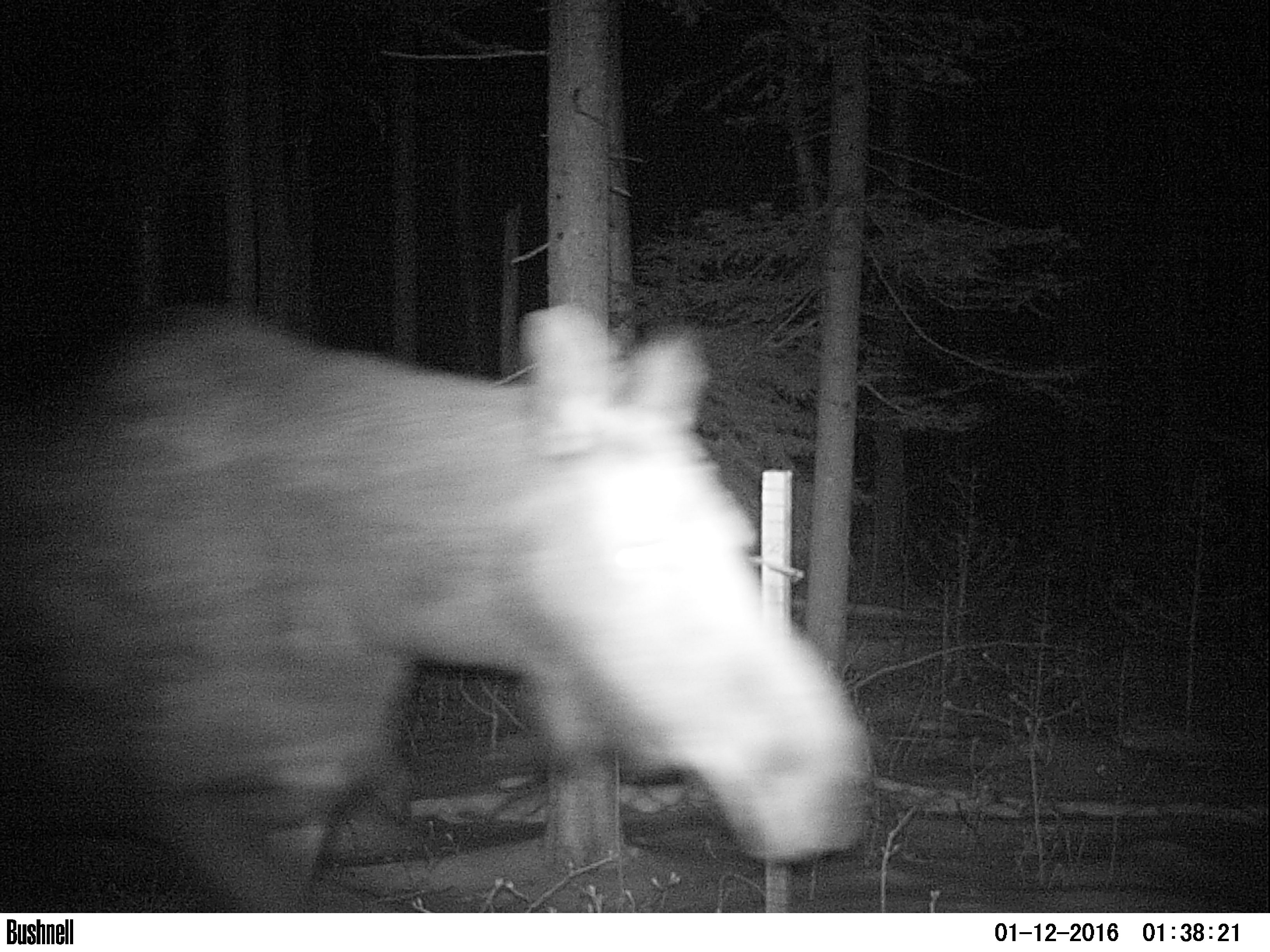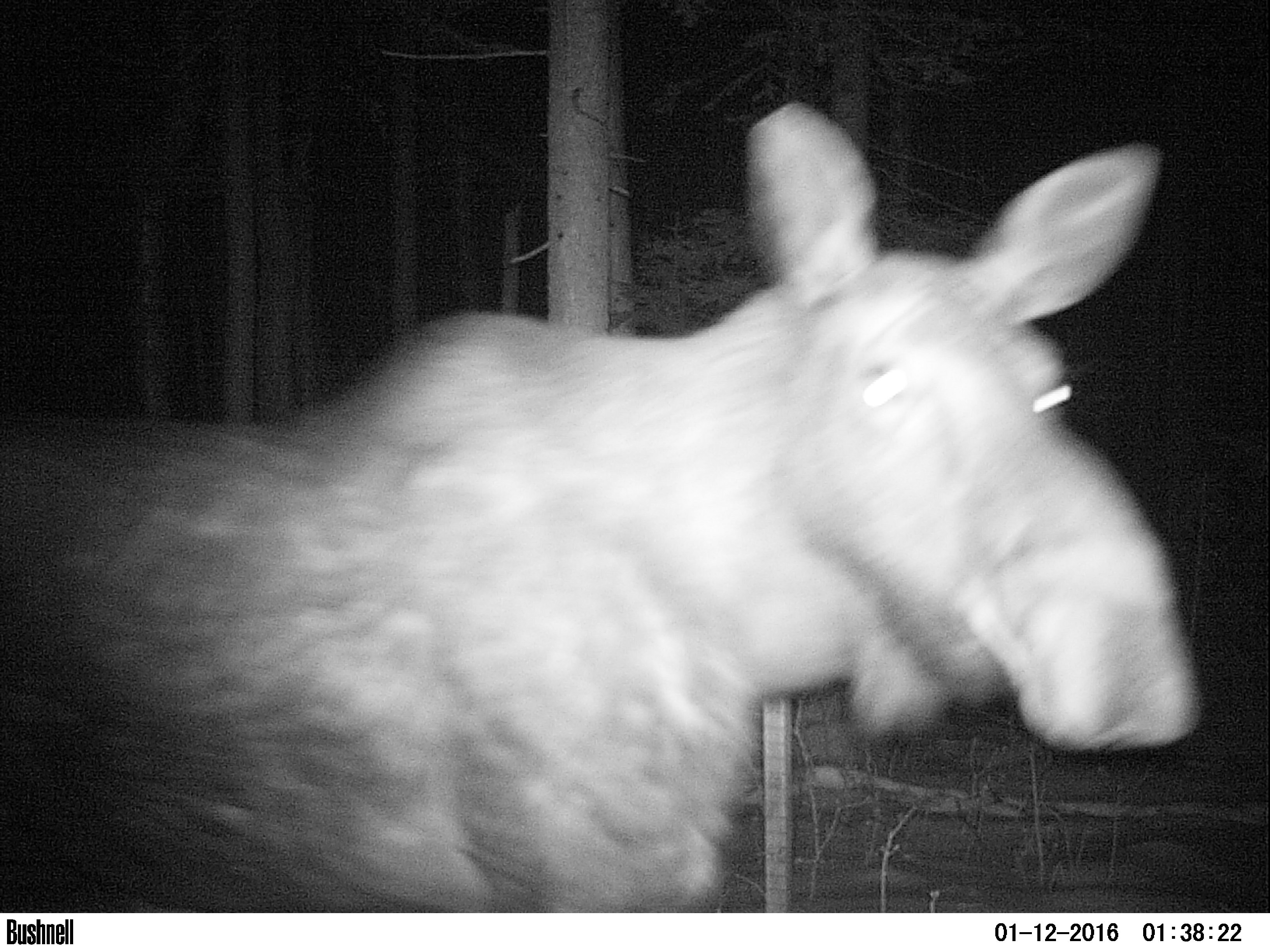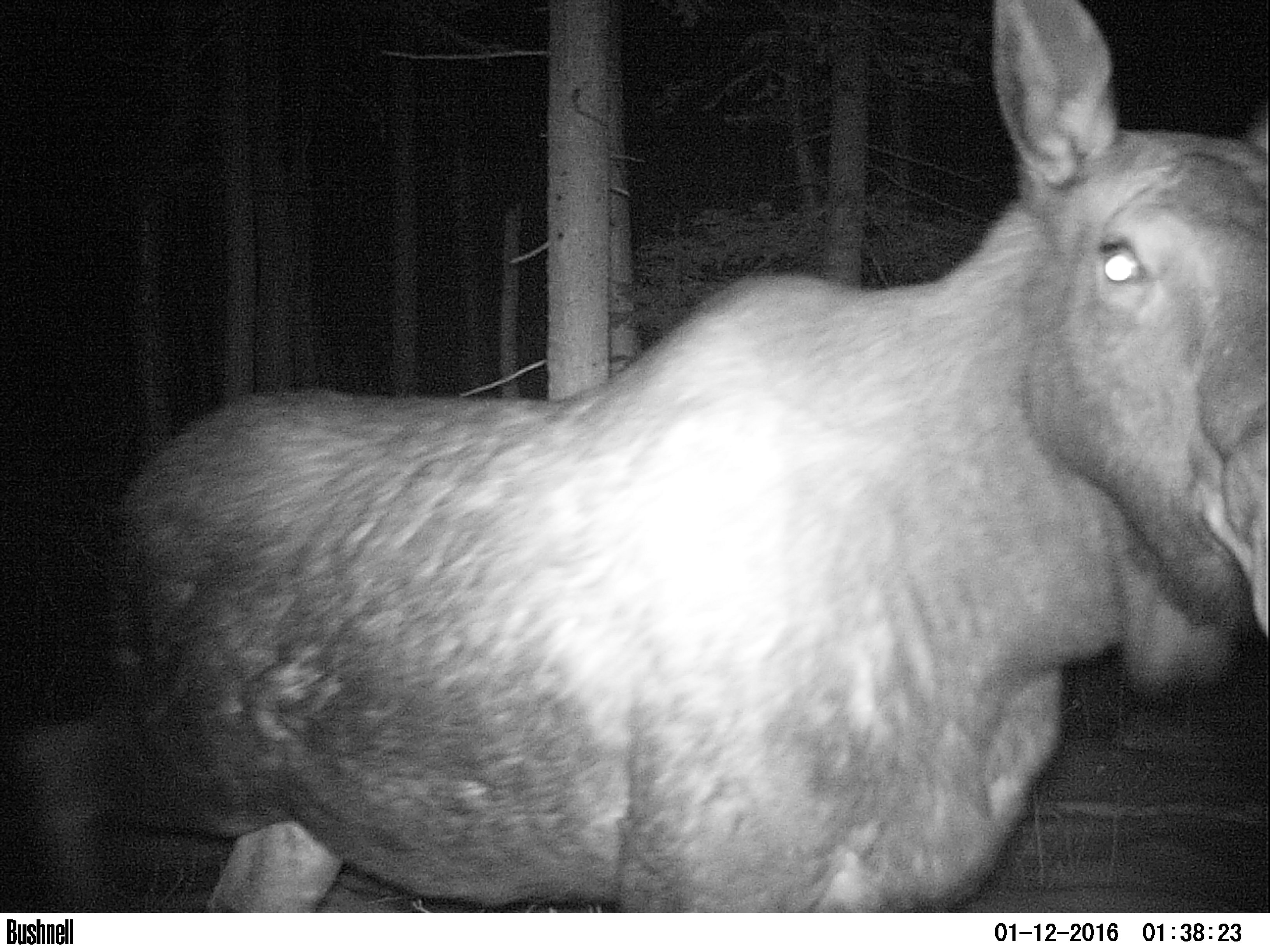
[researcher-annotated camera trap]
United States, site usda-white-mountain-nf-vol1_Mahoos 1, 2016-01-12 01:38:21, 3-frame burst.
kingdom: Animalia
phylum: Chordata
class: Mammalia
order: Artiodactyla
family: Cervidae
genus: Alces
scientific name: Alces alces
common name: moose